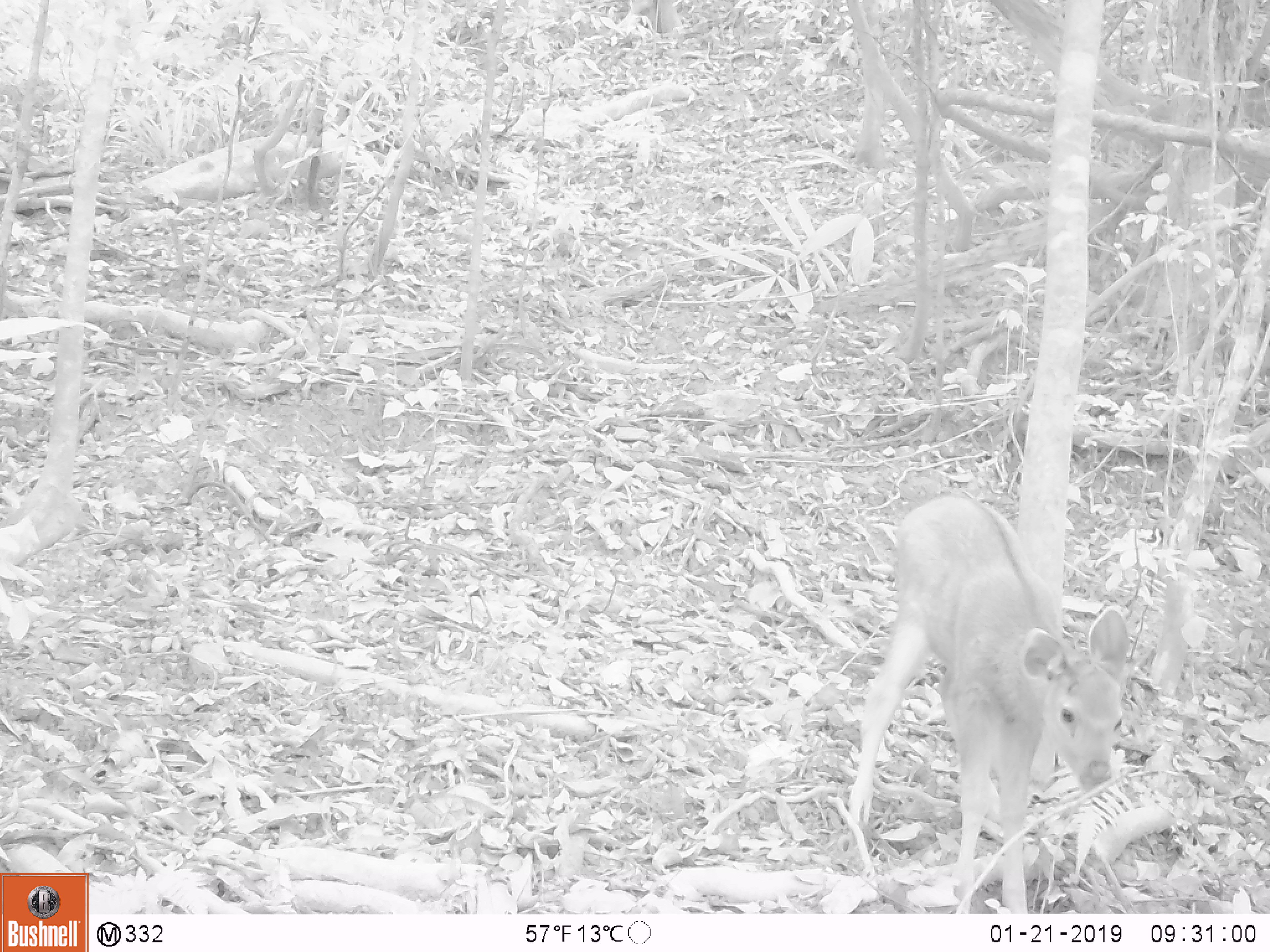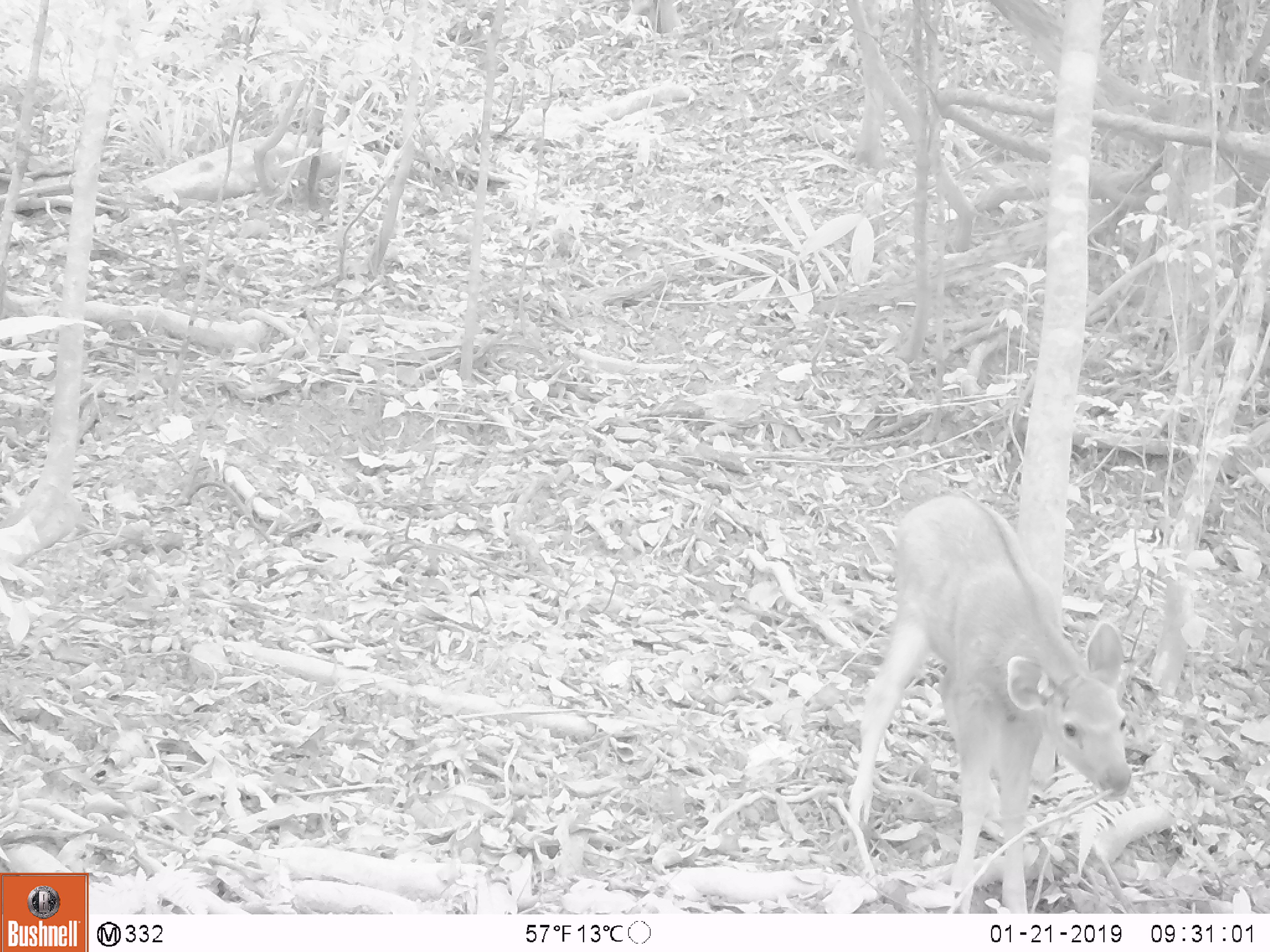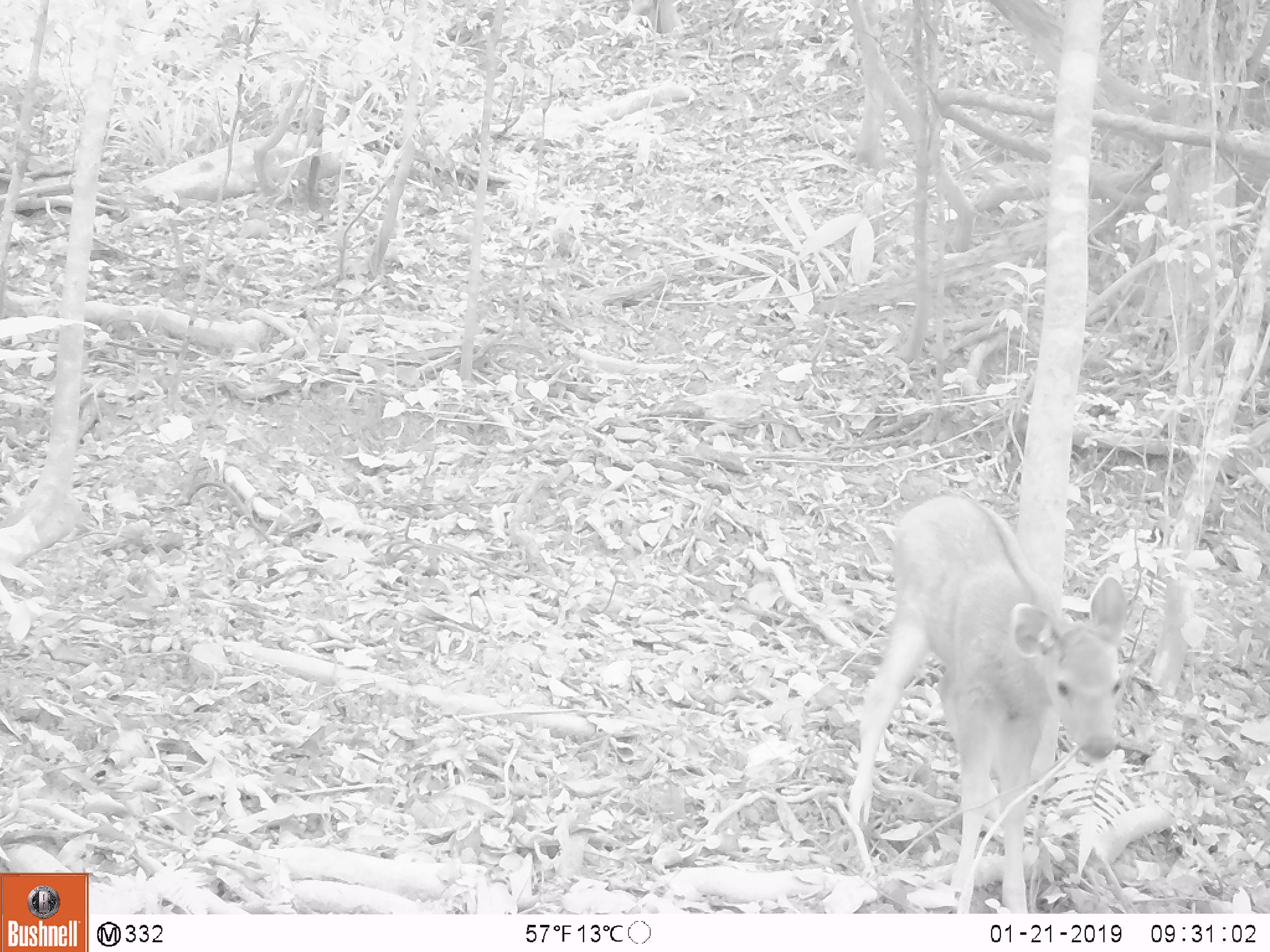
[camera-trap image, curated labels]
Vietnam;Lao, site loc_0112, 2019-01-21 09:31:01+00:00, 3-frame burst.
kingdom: Animalia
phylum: Chordata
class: Mammalia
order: Artiodactyla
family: Cervidae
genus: Rusa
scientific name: Rusa unicolor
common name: sambar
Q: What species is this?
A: Sambar (Rusa unicolor).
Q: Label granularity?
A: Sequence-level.